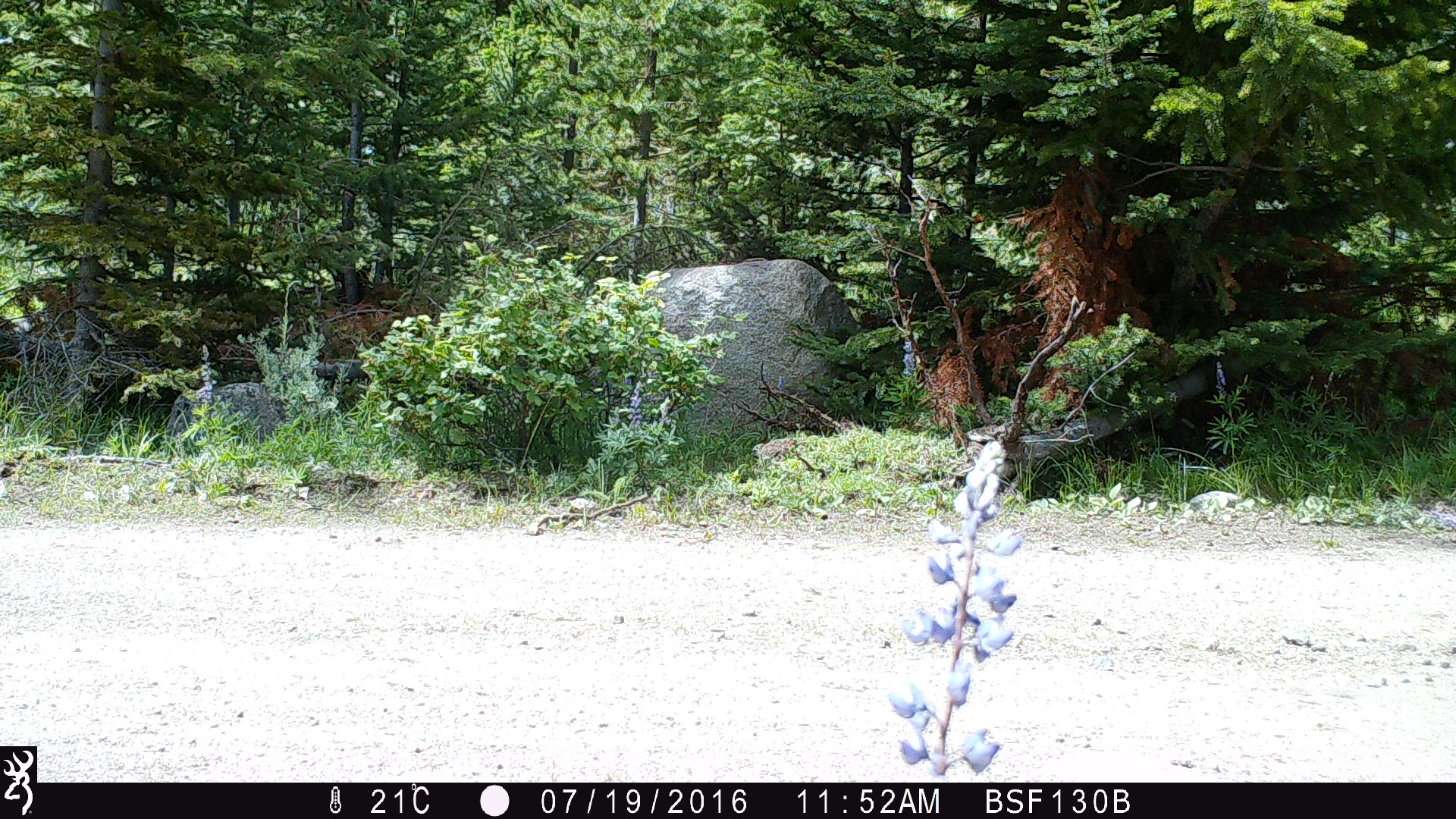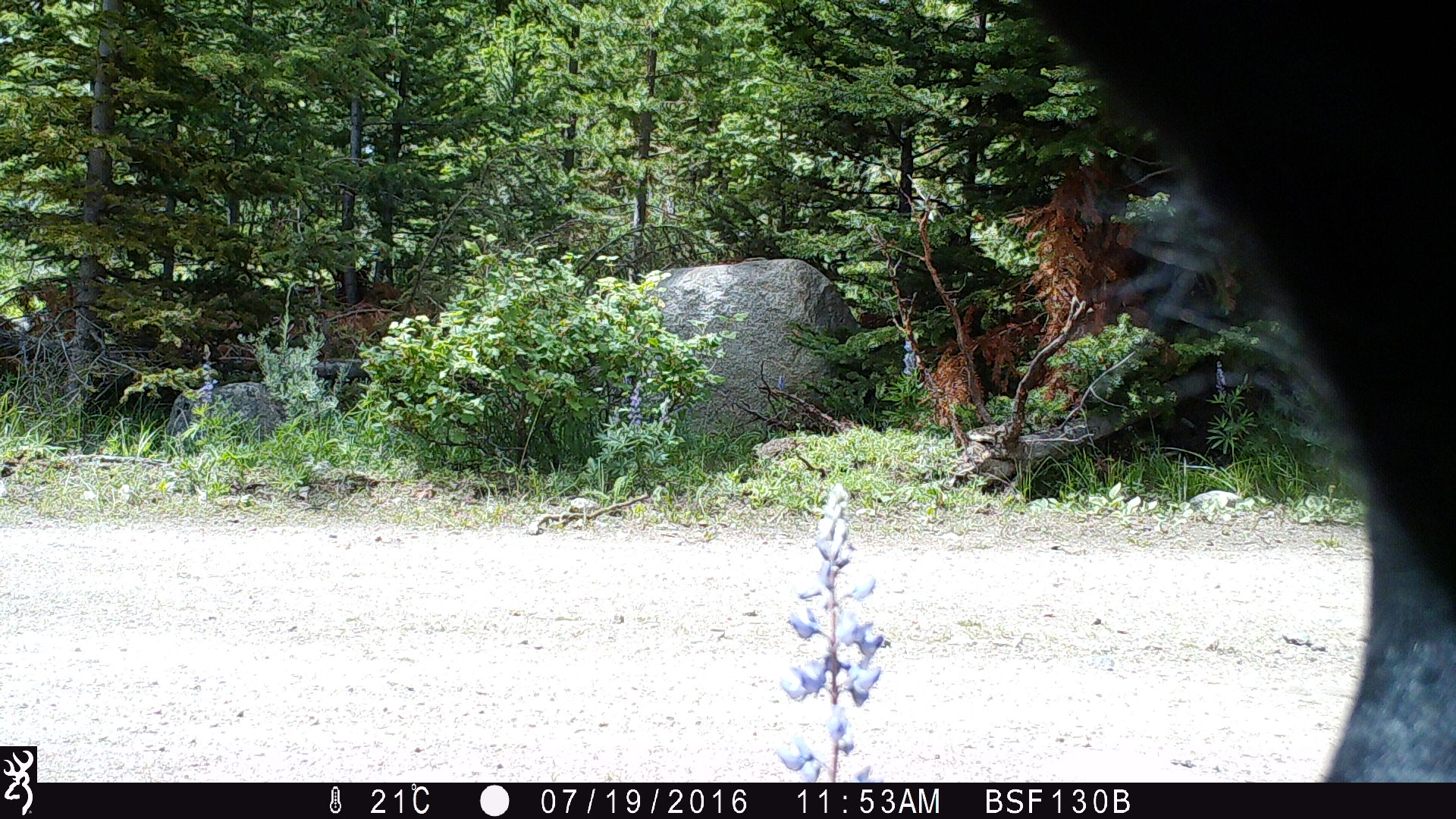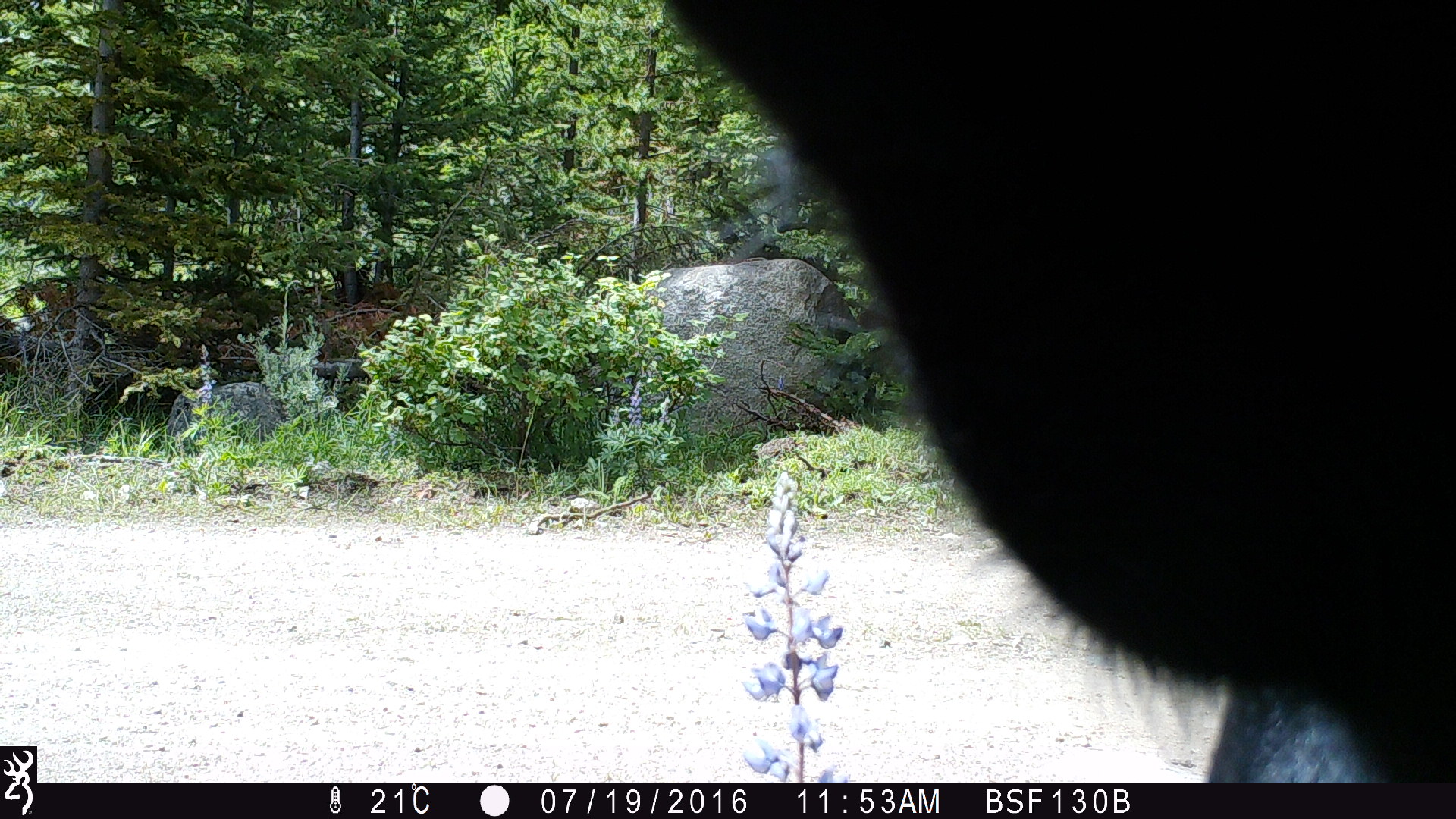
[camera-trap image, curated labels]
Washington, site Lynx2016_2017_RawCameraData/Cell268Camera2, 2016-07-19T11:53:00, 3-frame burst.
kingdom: Animalia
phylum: Chordata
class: Mammalia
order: Artiodactyla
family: Bovidae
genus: Bos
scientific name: Bos taurus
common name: domestic cattle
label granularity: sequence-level